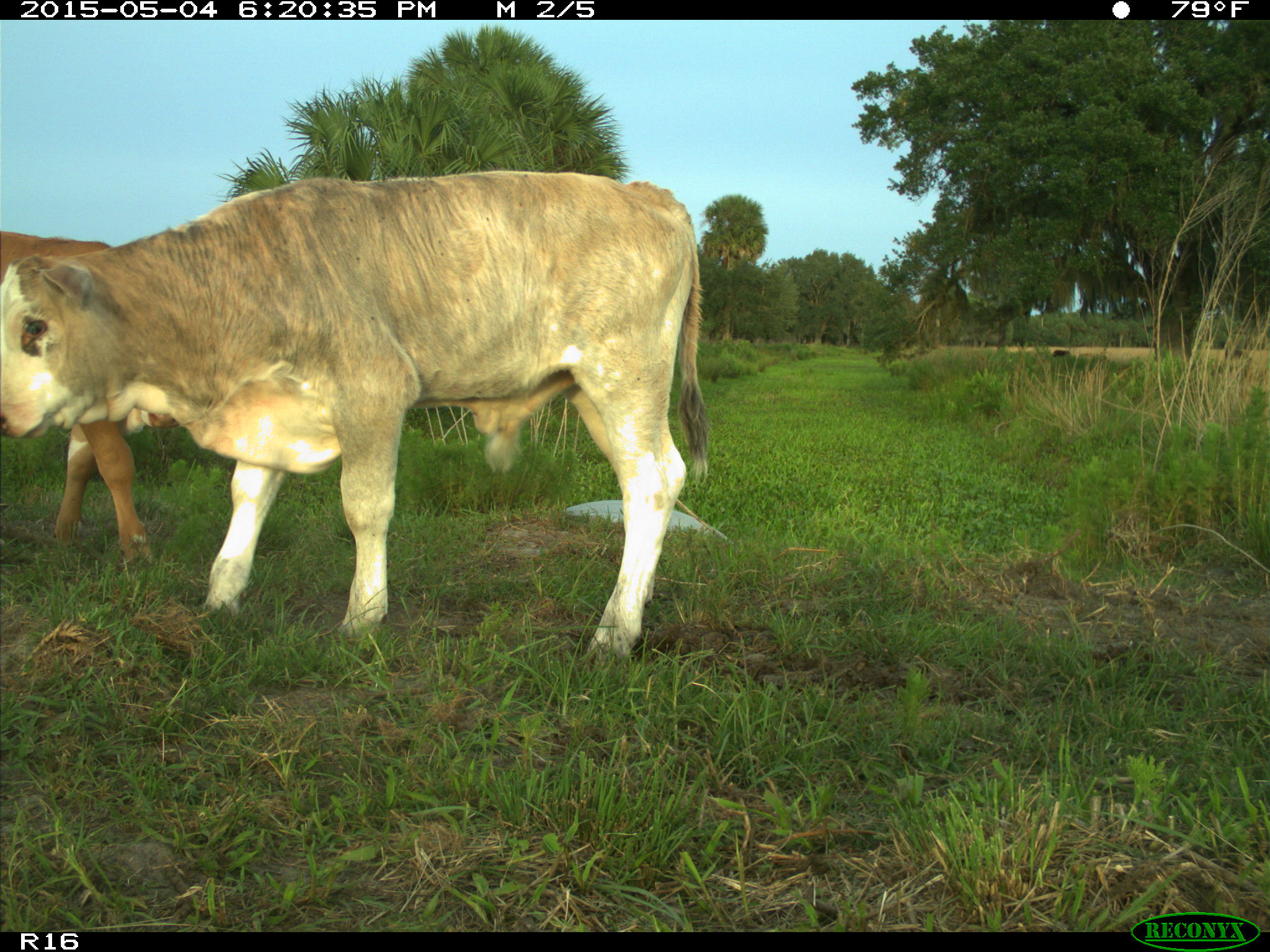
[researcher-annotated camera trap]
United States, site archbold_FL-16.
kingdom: Animalia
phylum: Chordata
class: Mammalia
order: Artiodactyla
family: Bovidae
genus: Bos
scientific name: Bos taurus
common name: domestic cow